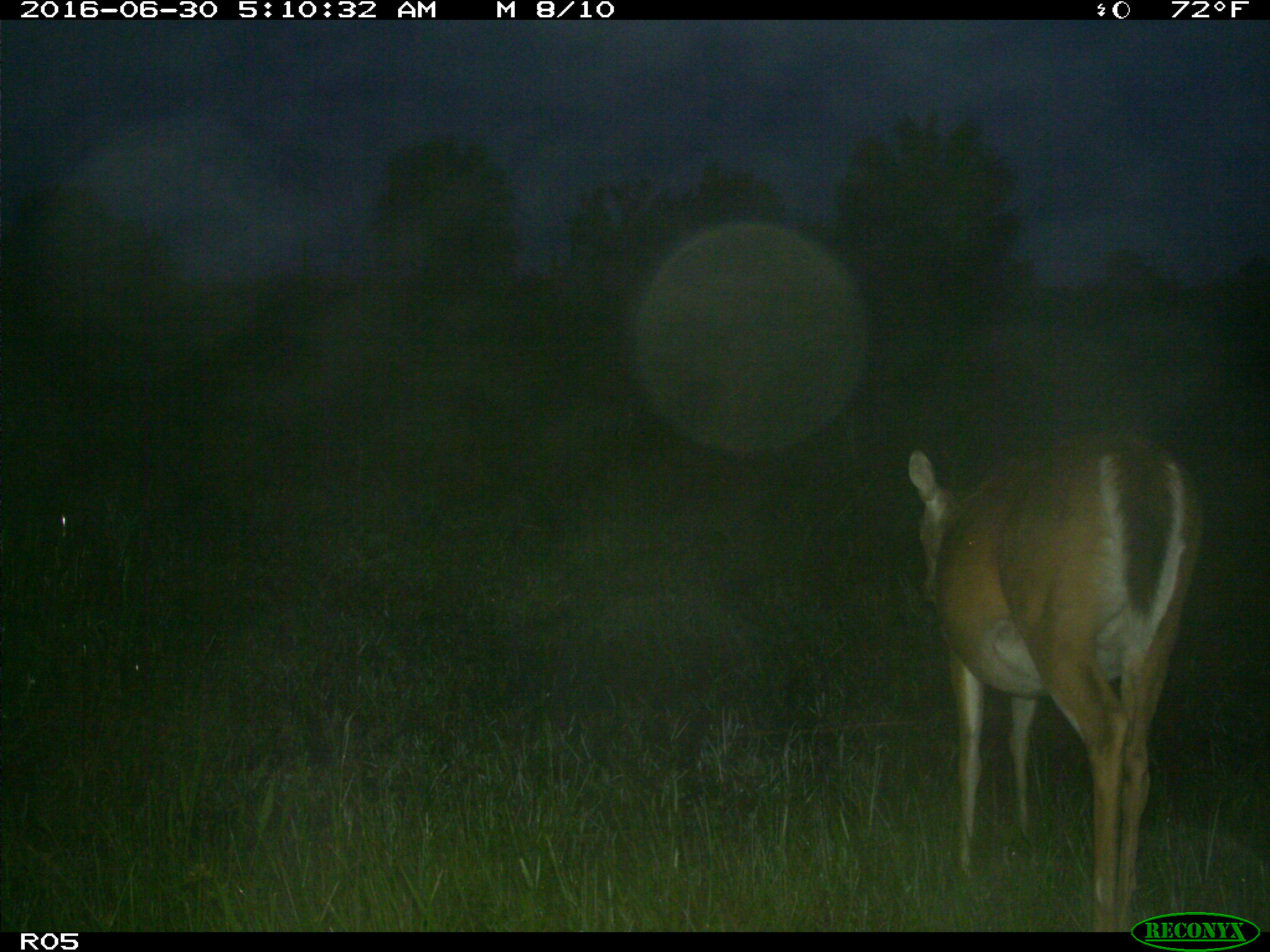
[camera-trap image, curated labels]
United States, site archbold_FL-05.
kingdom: Animalia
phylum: Chordata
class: Mammalia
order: Artiodactyla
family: Cervidae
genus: Odocoileus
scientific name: Odocoileus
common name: deer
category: unidentified deer